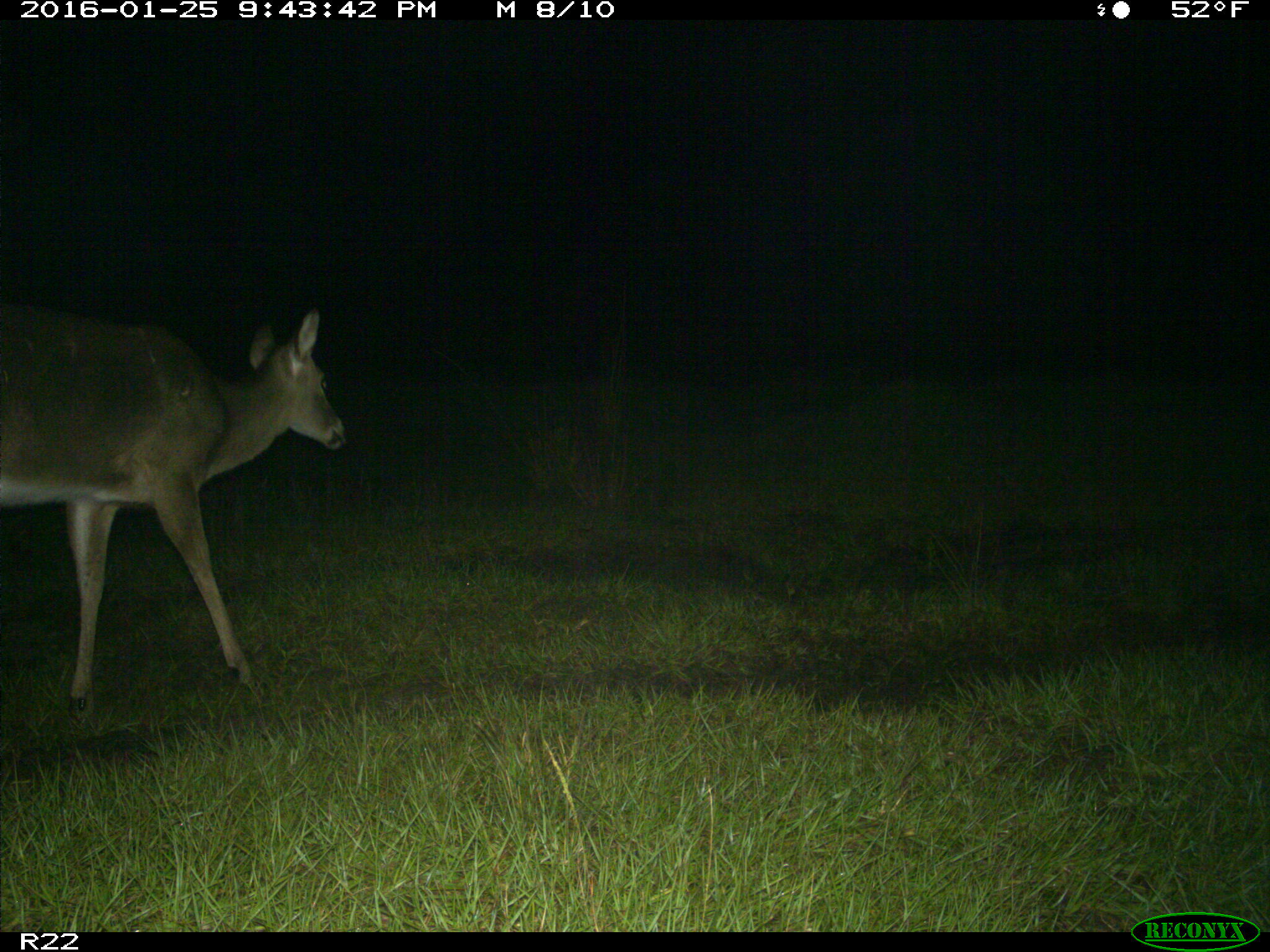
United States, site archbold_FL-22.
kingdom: Animalia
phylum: Chordata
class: Mammalia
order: Artiodactyla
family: Cervidae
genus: Odocoileus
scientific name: Odocoileus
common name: deer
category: unidentified deer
Unidentified deer (deer) (Odocoileus).